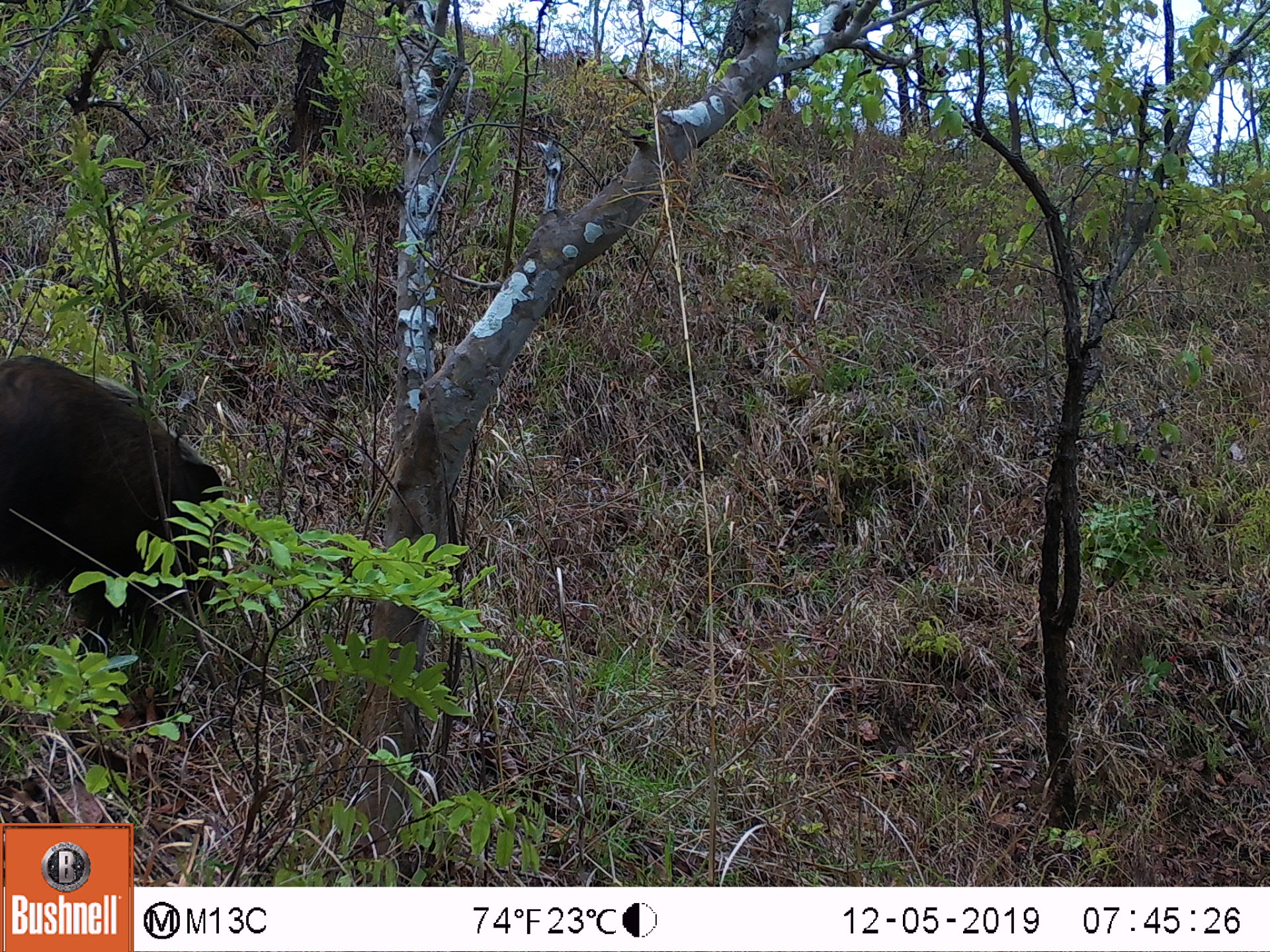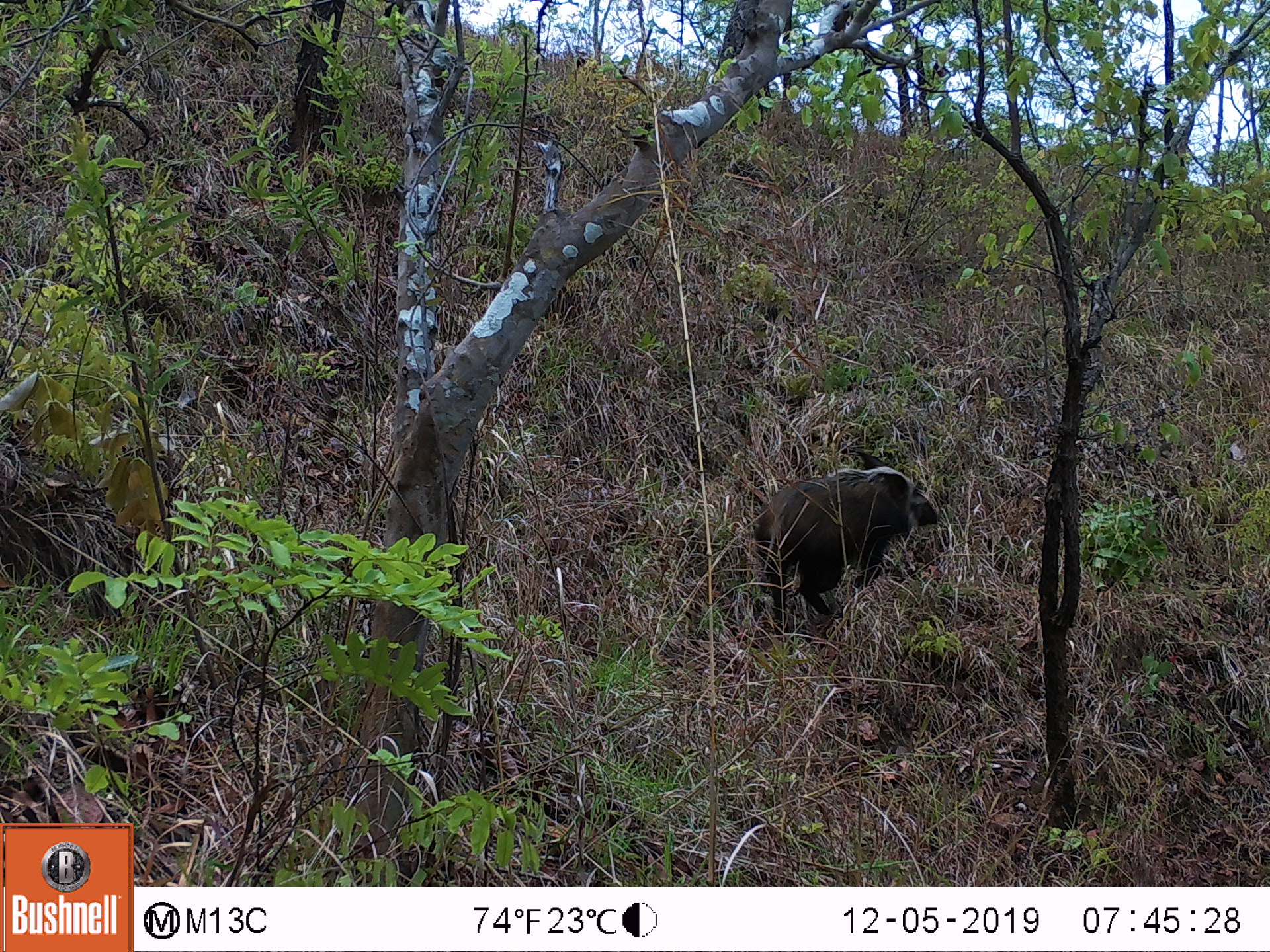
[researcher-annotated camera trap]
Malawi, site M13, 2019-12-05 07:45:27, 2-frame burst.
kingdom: Animalia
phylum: Chordata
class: Mammalia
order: Artiodactyla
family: Suidae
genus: Potamochoerus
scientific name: Potamochoerus larvatus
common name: bushpig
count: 1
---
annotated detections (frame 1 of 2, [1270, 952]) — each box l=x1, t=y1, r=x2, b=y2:
bushpig: l=1, t=343, r=233, b=646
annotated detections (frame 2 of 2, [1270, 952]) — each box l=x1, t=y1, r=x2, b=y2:
bushpig: l=750, t=455, r=944, b=620